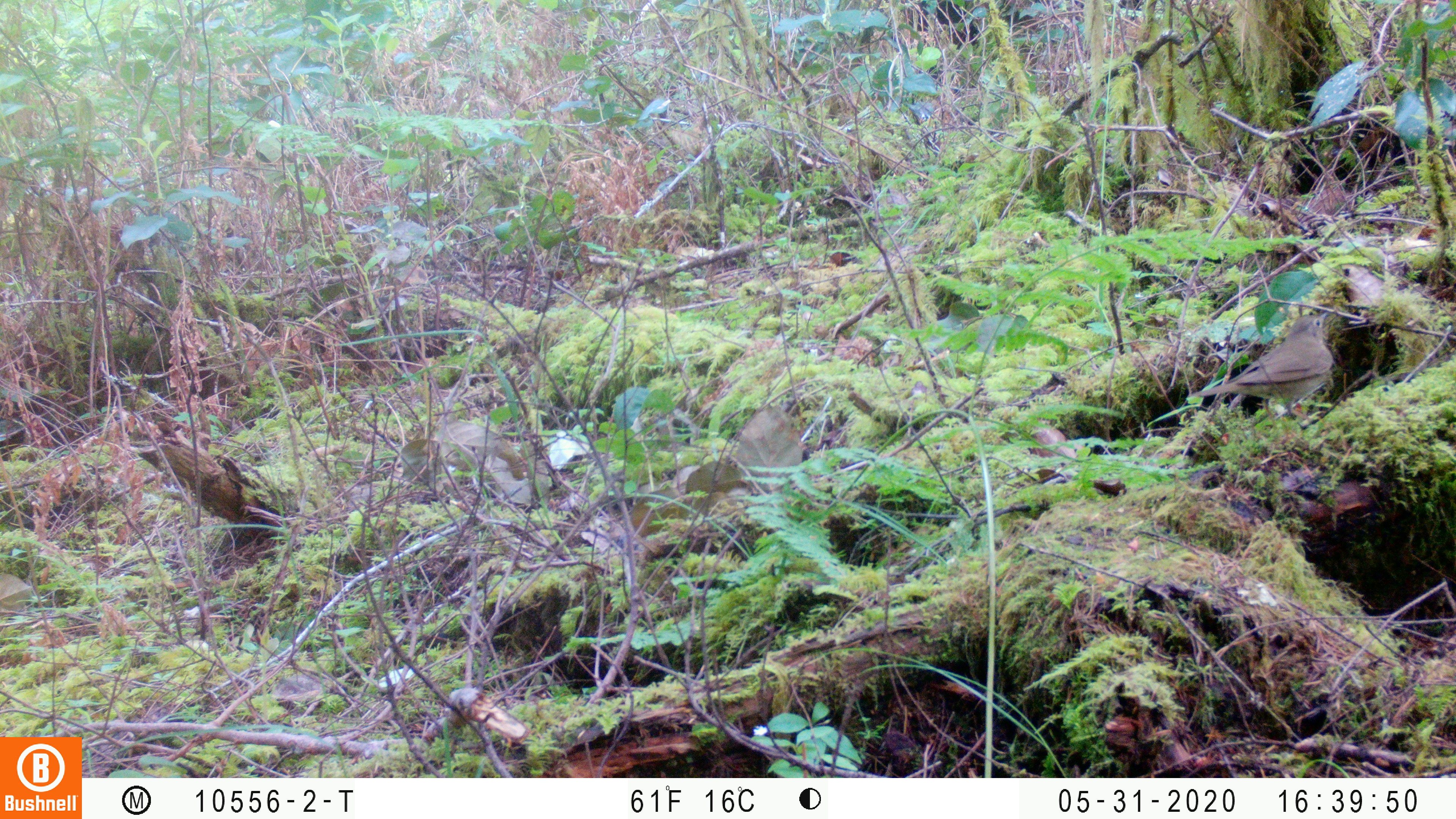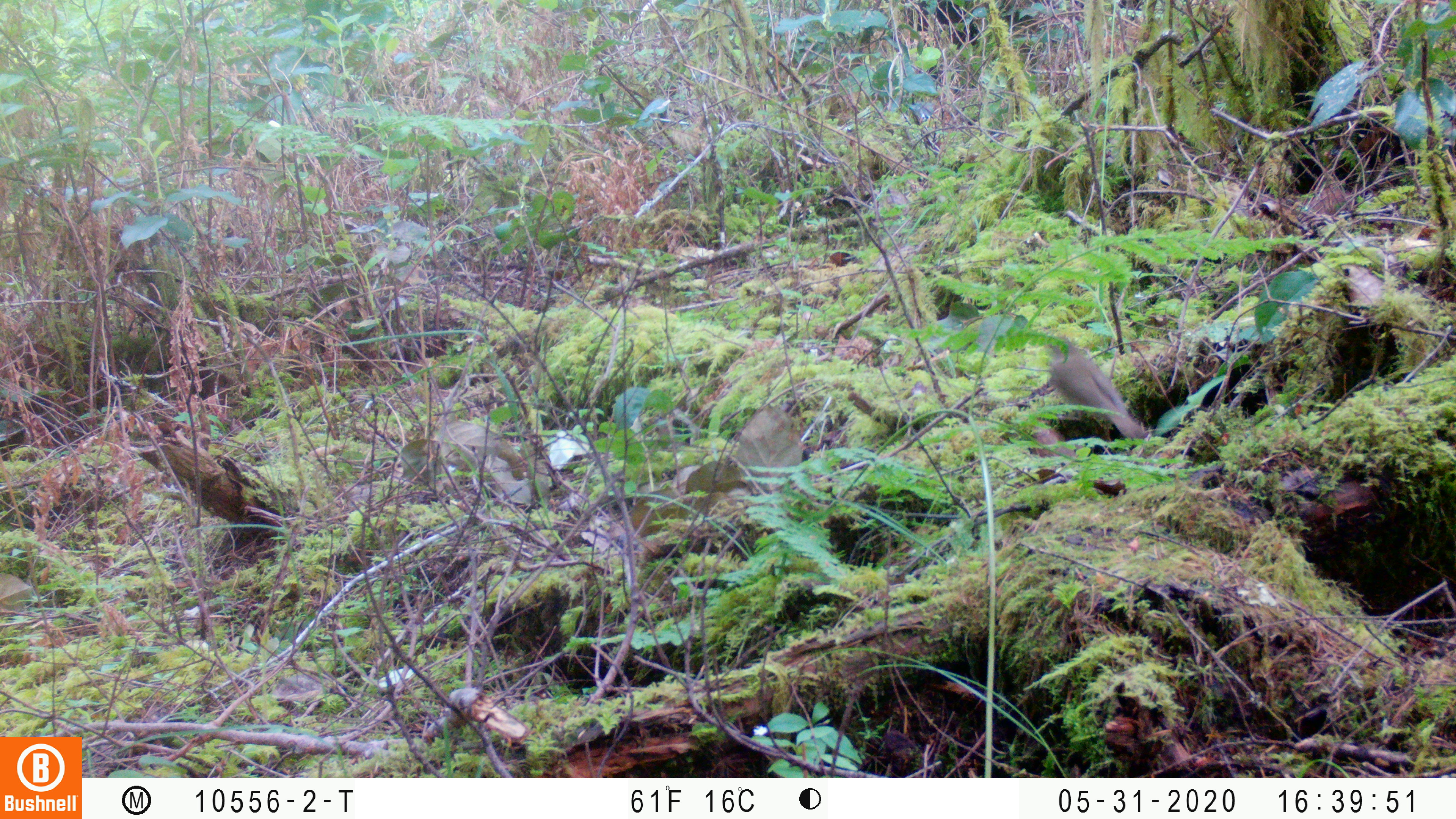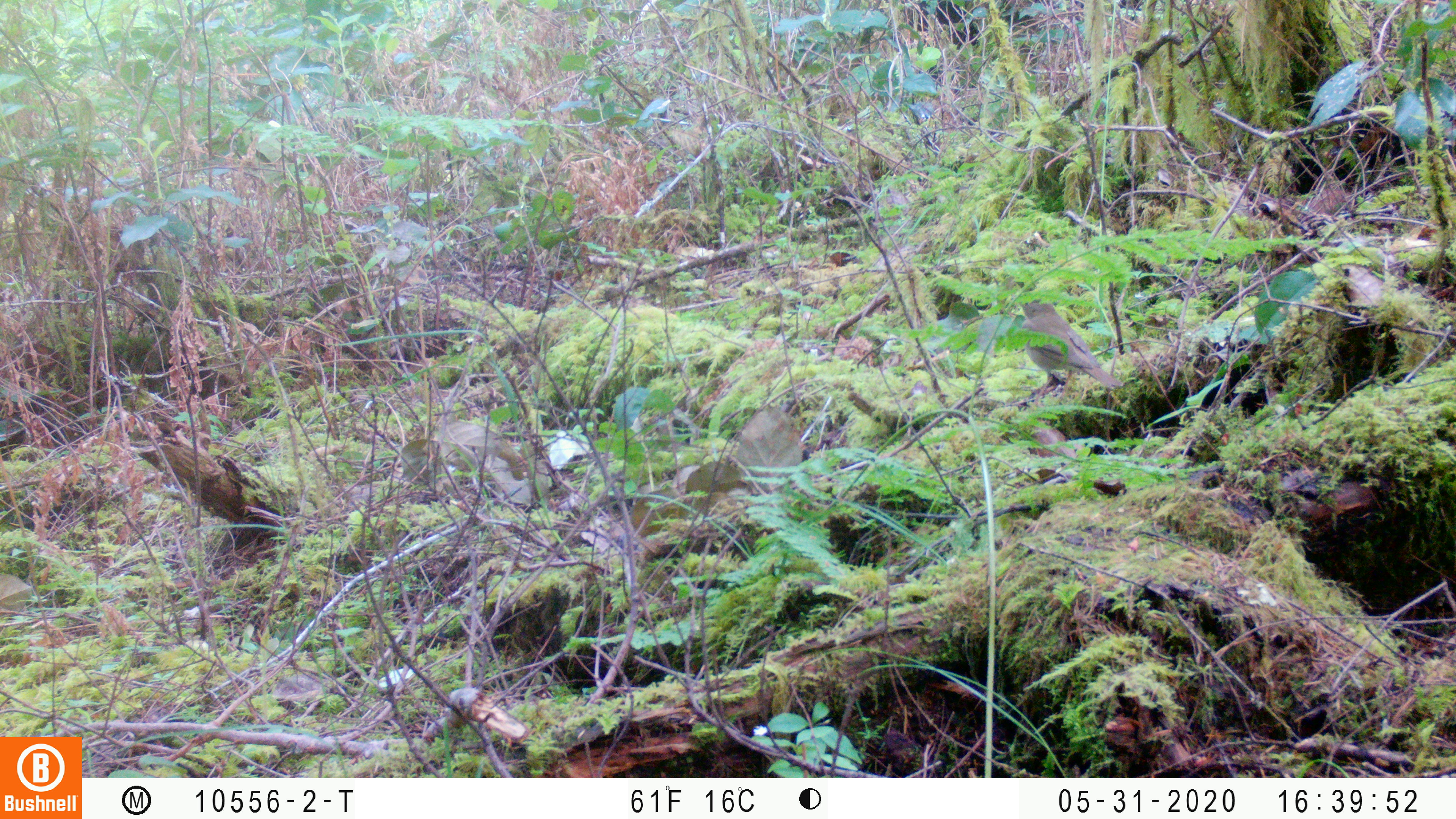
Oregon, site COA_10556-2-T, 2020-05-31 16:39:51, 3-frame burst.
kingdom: Animalia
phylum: Chordata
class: Aves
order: Passeriformes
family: Turdidae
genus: Catharus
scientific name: Catharus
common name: brown thrushes and nightingale-thrushes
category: catharus species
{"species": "catharus species (brown thrushes and nightingale-thrushes) (Catharus)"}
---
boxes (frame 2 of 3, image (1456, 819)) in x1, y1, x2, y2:
catharus species: 1043, 332, 1141, 439